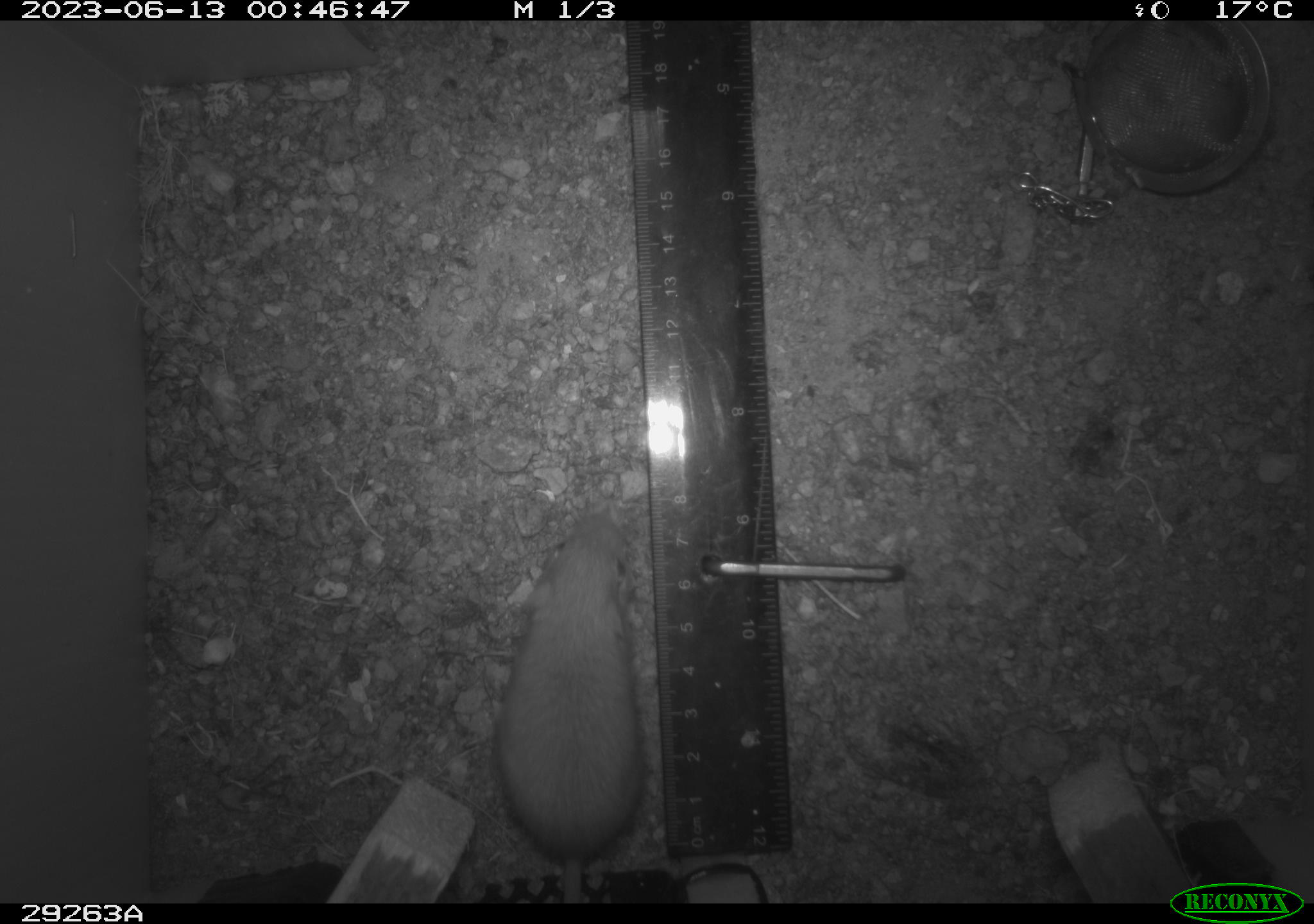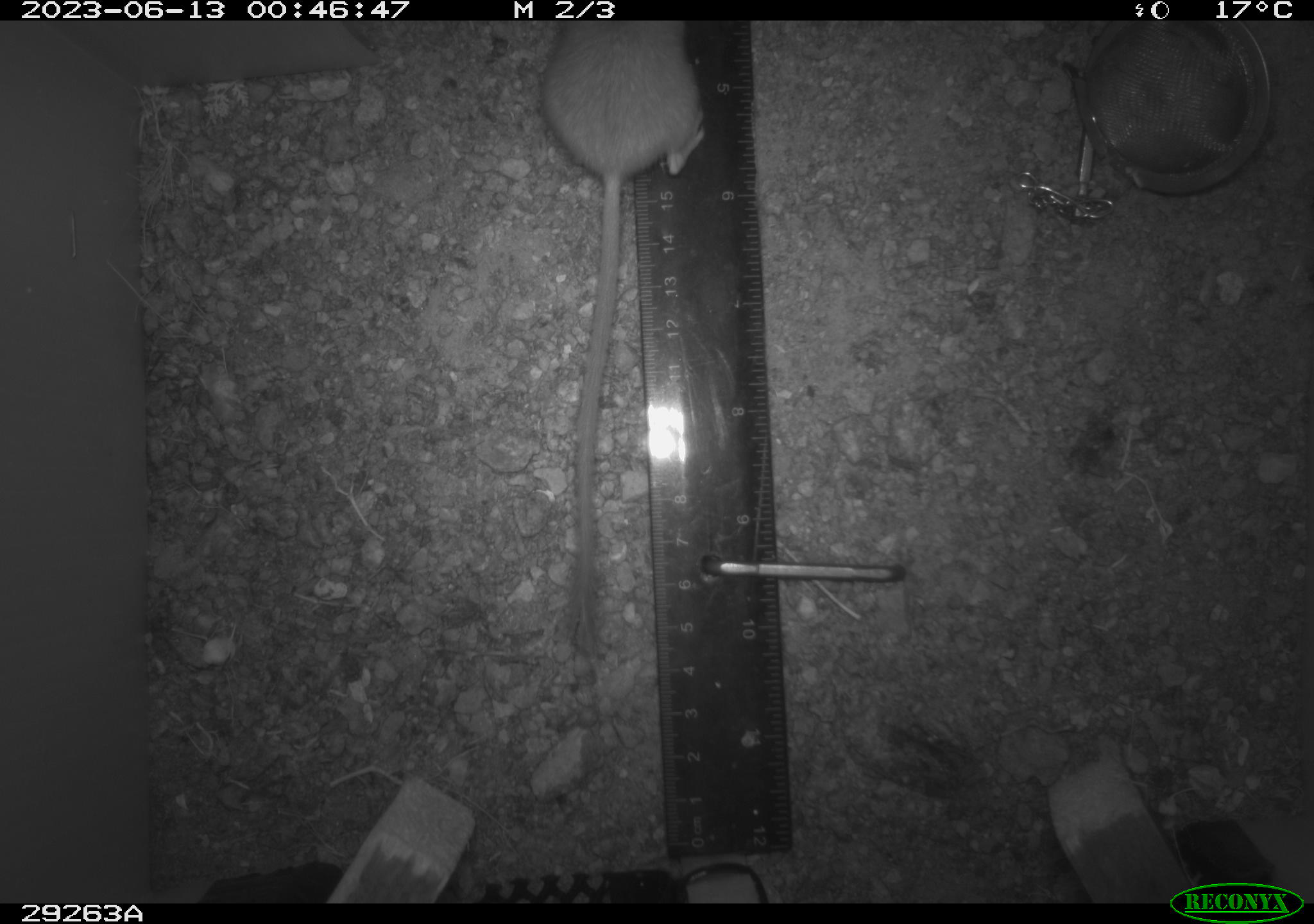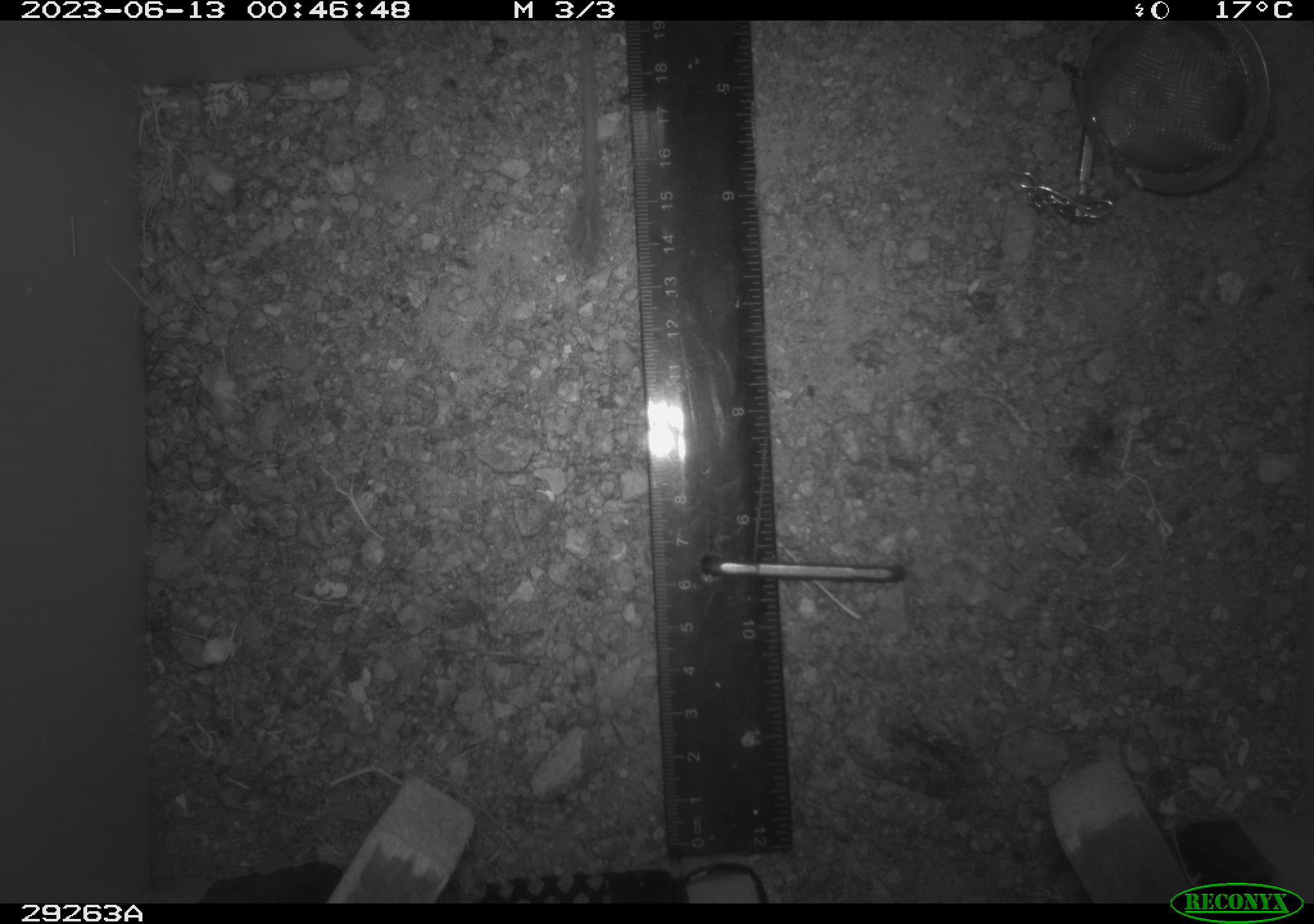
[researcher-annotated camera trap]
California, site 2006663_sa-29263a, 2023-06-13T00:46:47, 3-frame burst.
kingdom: Animalia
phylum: Chordata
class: Mammalia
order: Rodentia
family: Heteromyidae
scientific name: Heteromyidae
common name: kangaroo rats and pocket mice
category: heteromyidae family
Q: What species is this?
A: Heteromyidae family (kangaroo rats and pocket mice) (Heteromyidae).